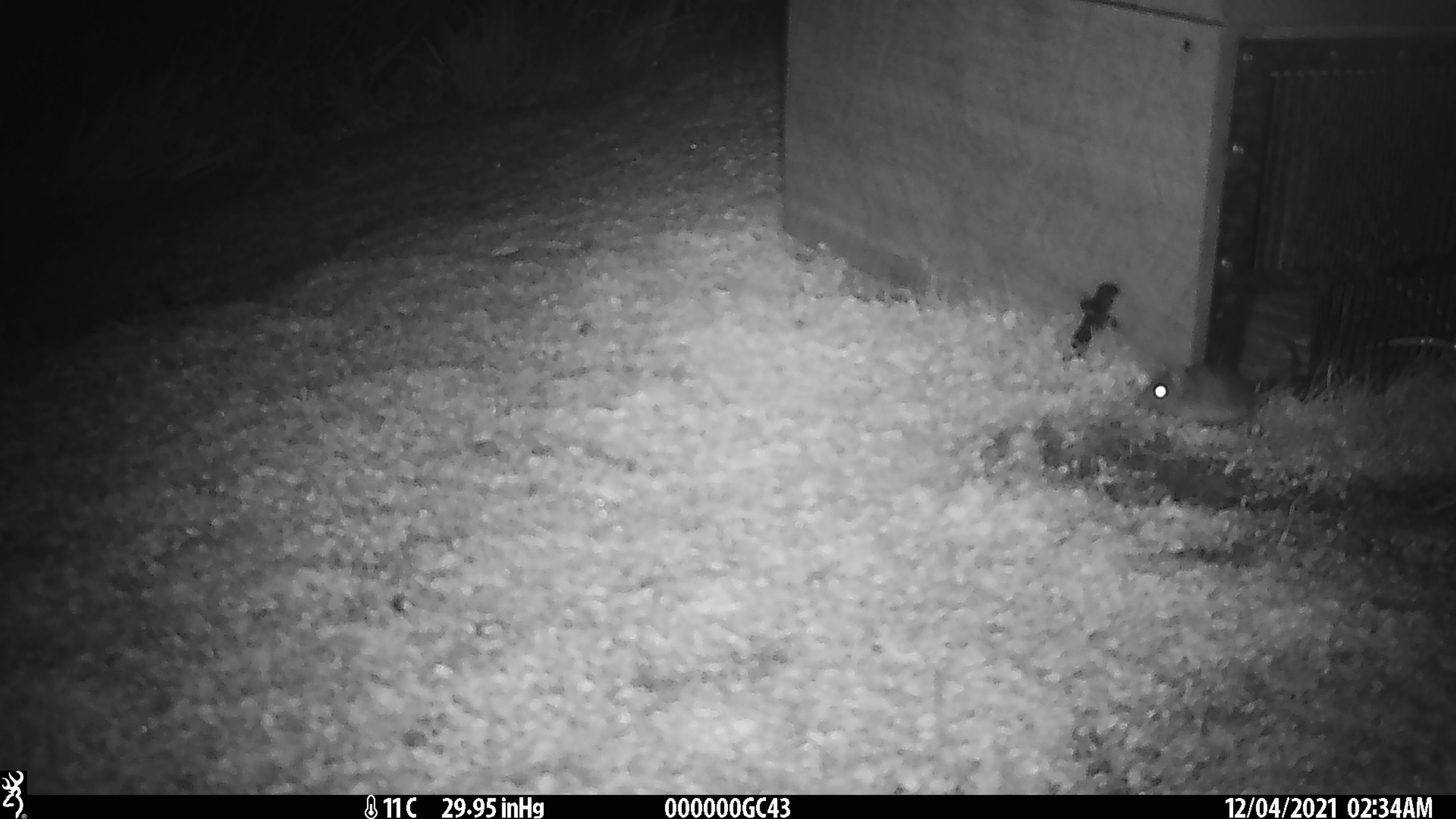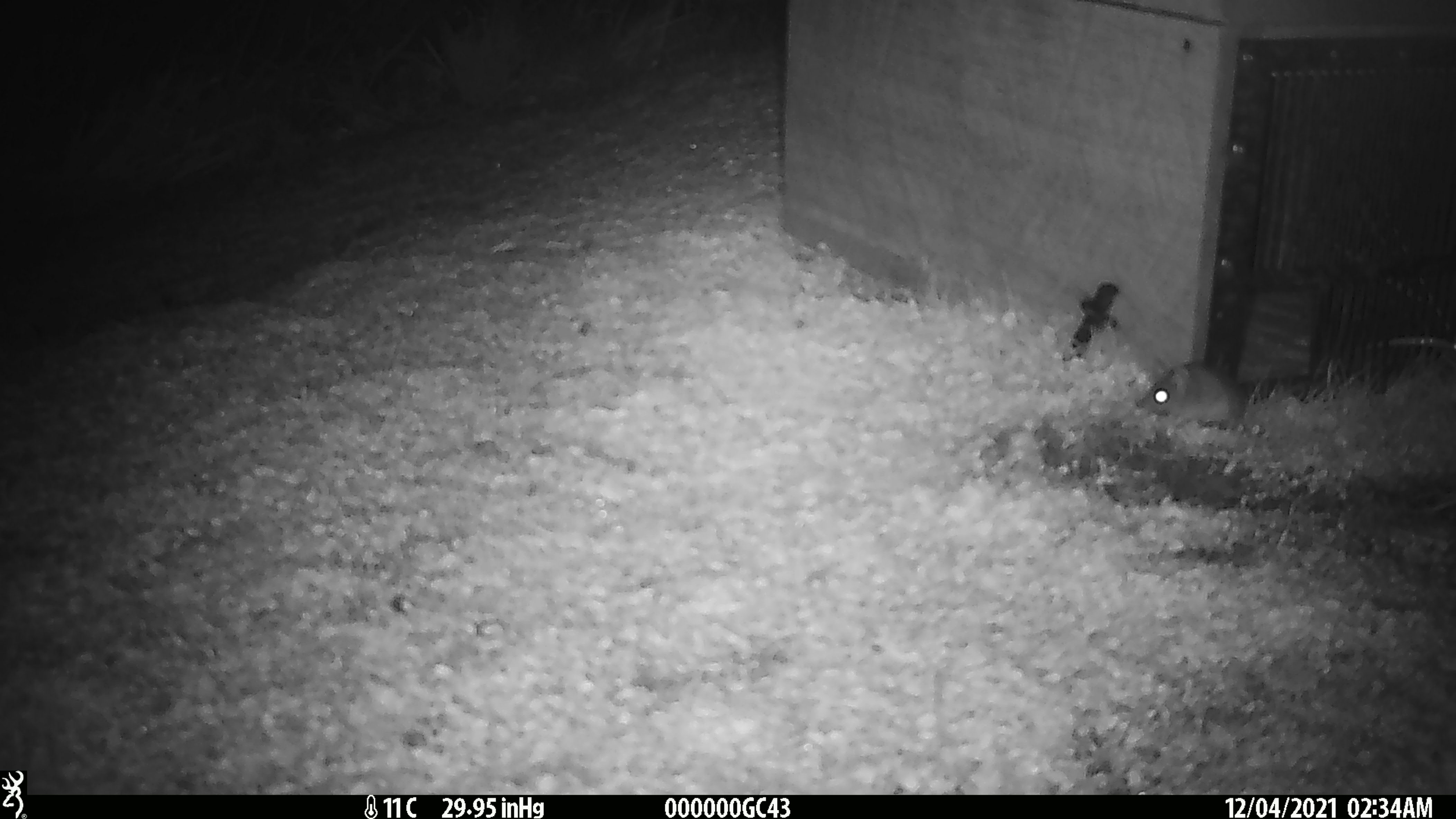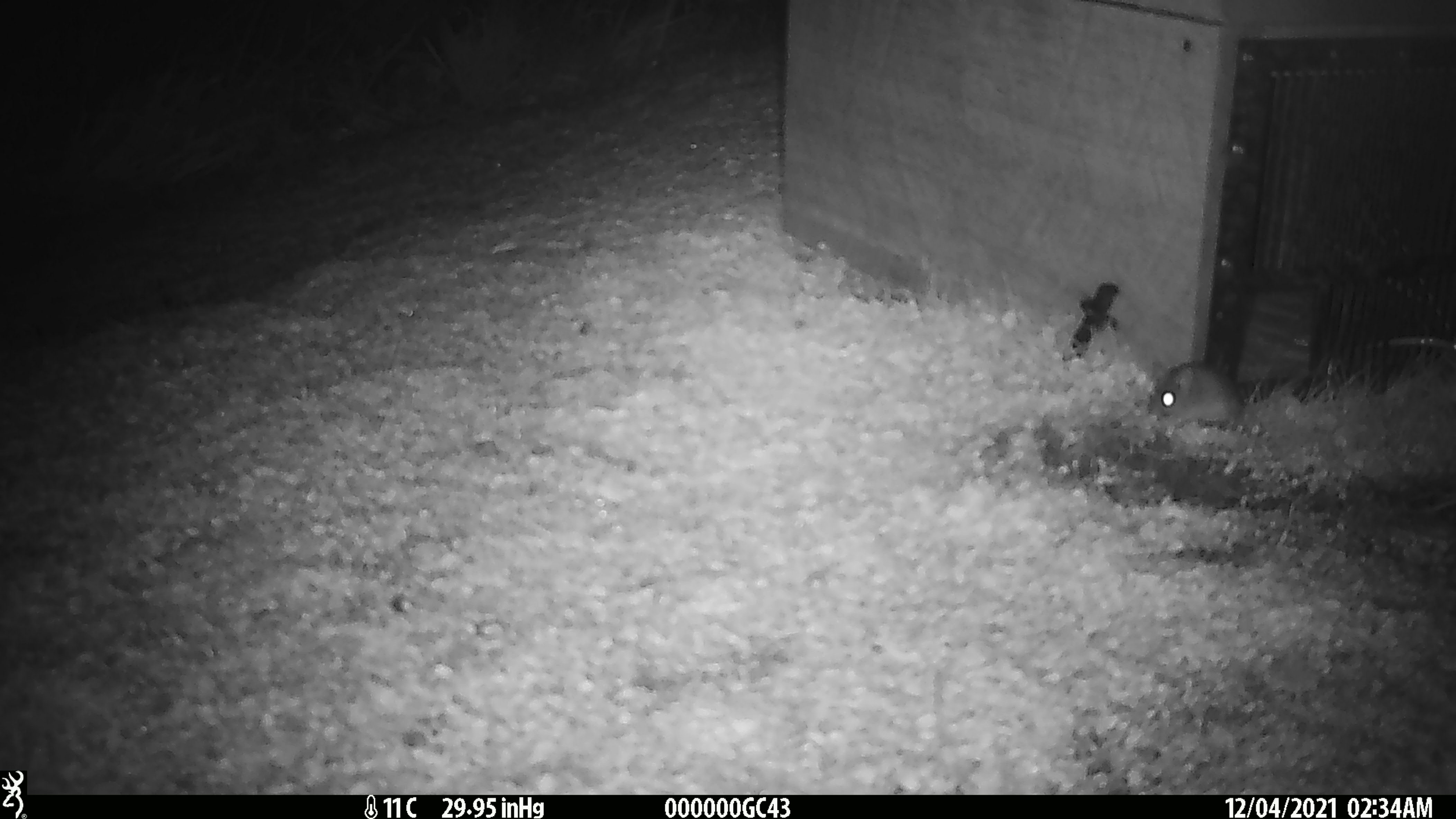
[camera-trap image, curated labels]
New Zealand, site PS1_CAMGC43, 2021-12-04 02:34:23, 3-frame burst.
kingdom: Animalia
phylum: Chordata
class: Mammalia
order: Rodentia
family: Muridae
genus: Mus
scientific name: Mus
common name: mouse